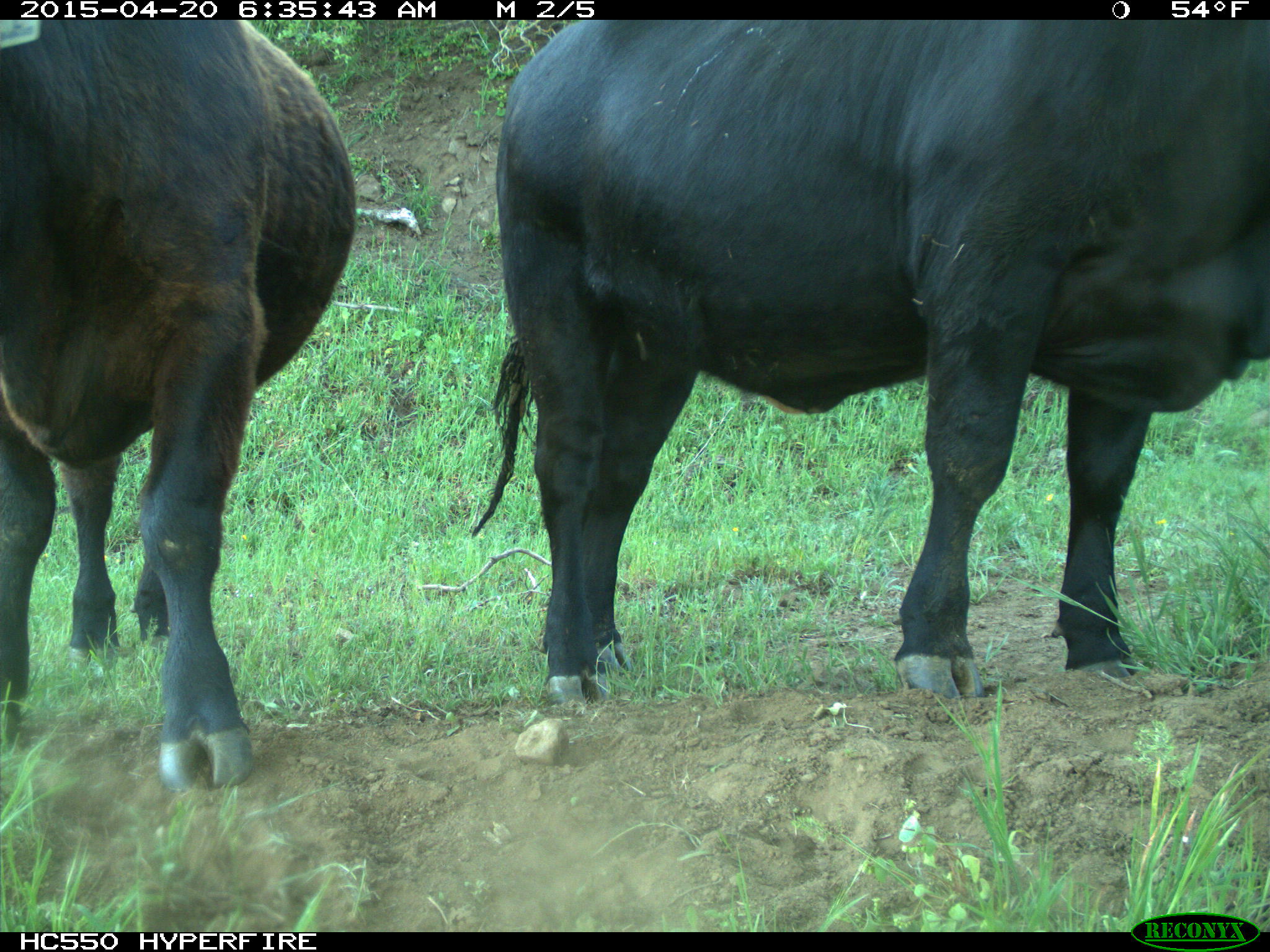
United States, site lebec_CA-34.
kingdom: Animalia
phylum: Chordata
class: Mammalia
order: Artiodactyla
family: Bovidae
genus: Bos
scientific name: Bos taurus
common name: domestic cow